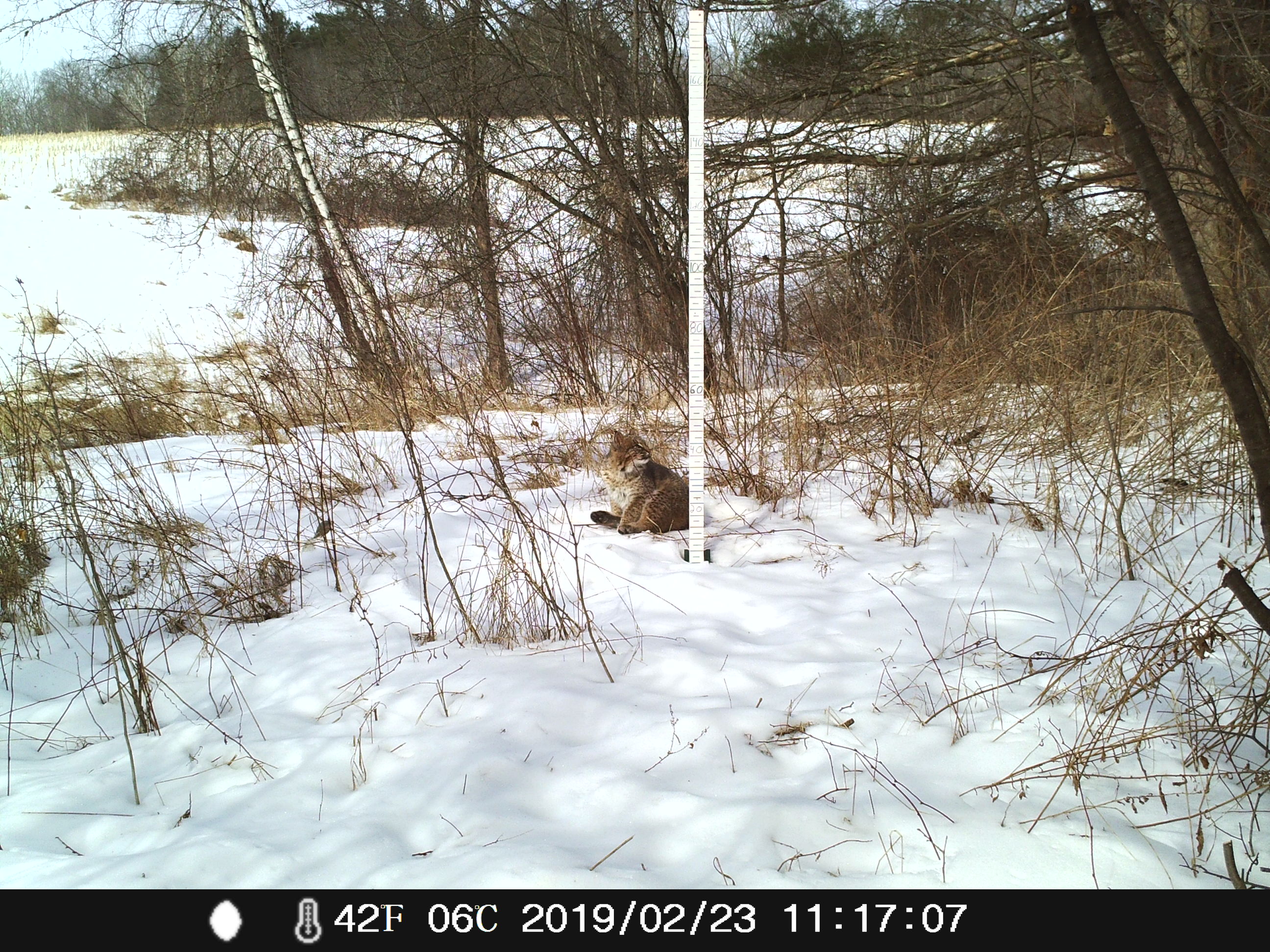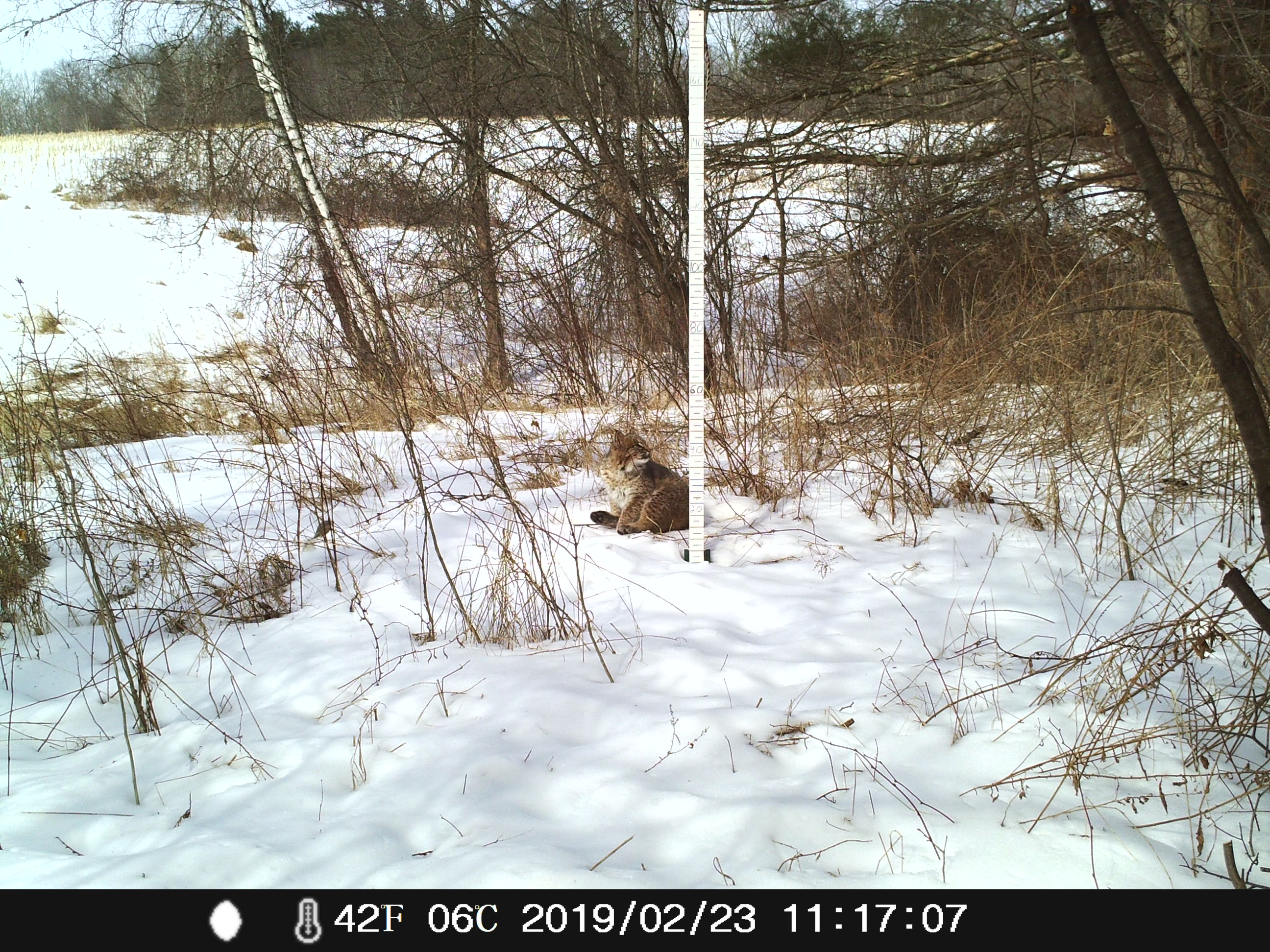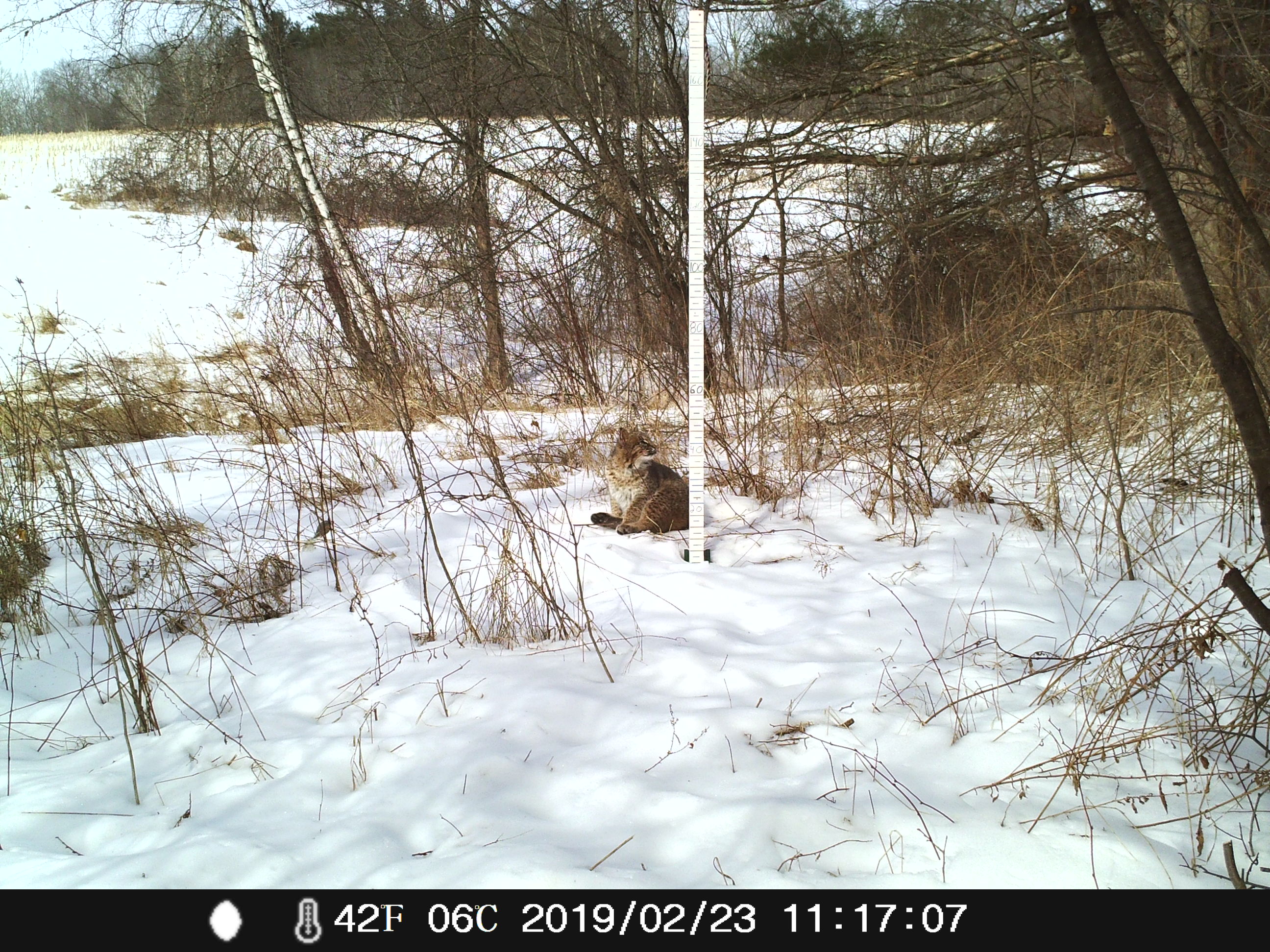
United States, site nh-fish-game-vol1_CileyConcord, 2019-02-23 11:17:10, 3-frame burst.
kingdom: Animalia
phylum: Chordata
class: Mammalia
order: Carnivora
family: Felidae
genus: Lynx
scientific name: Lynx rufus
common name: bobcat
Bobcat (Lynx rufus).